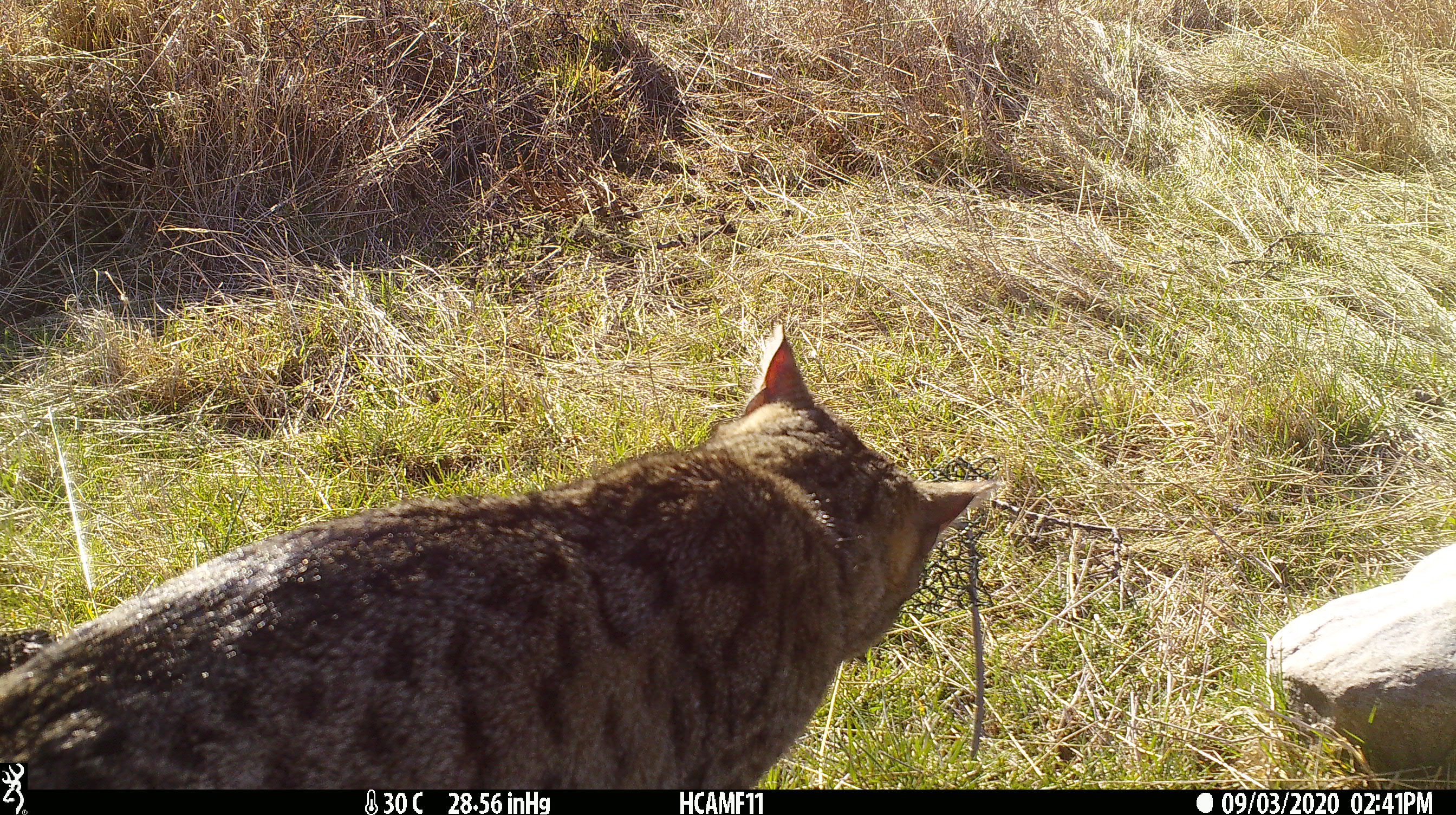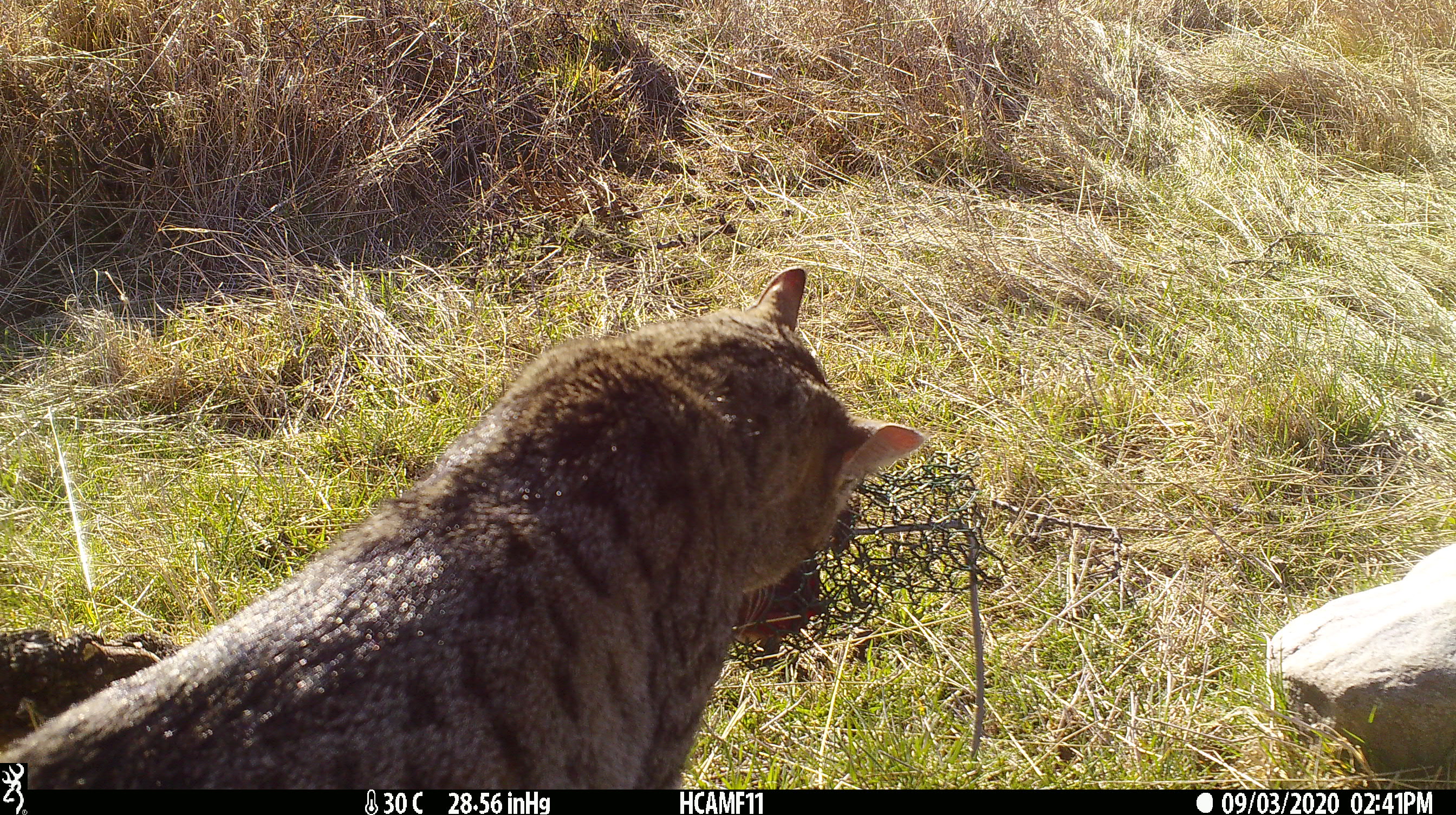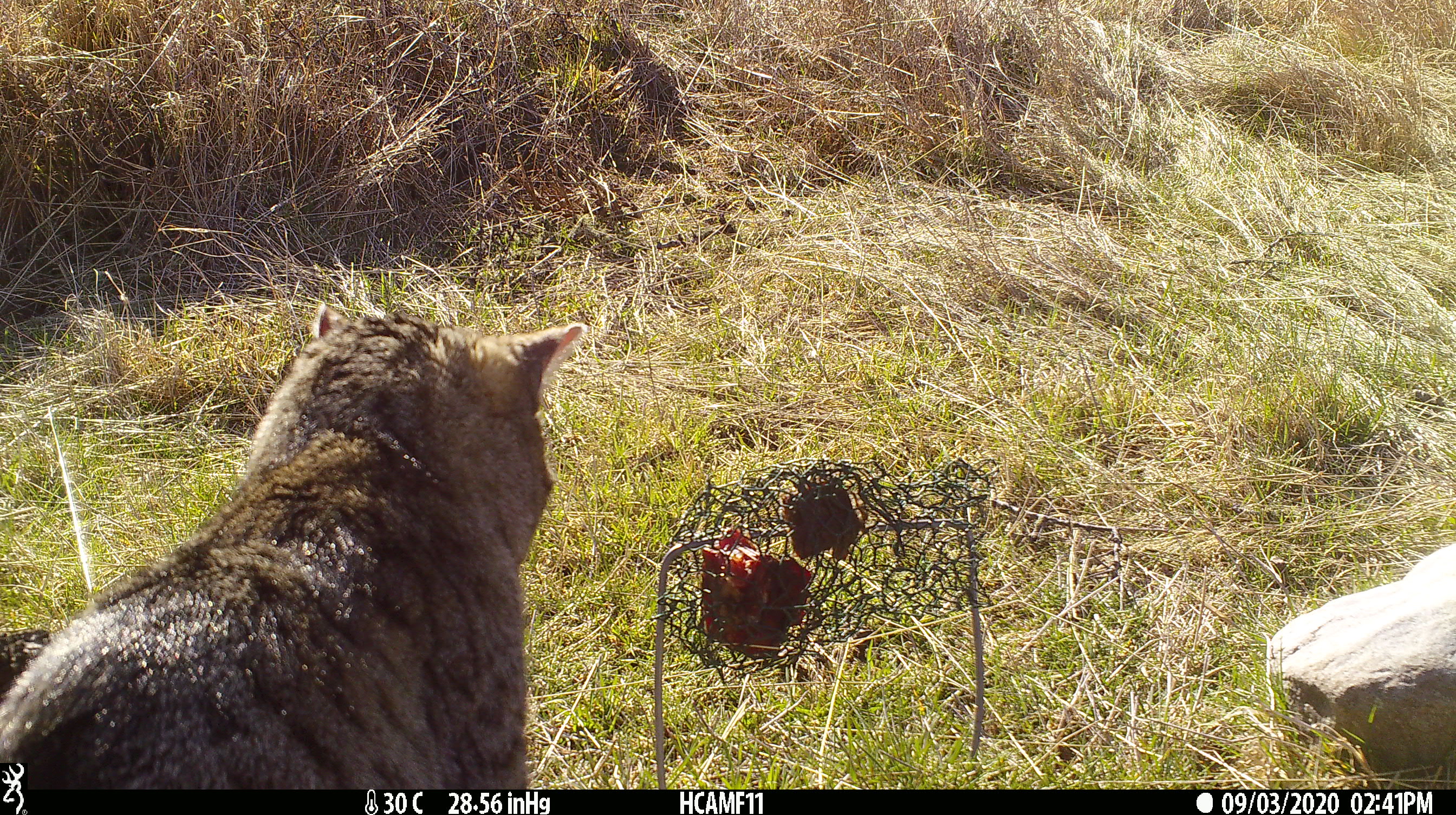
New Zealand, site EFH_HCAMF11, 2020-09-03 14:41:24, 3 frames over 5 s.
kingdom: Animalia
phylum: Chordata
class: Mammalia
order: Carnivora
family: Felidae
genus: Felis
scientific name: Felis catus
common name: domestic cat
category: cat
Cat (domestic cat) (Felis catus).